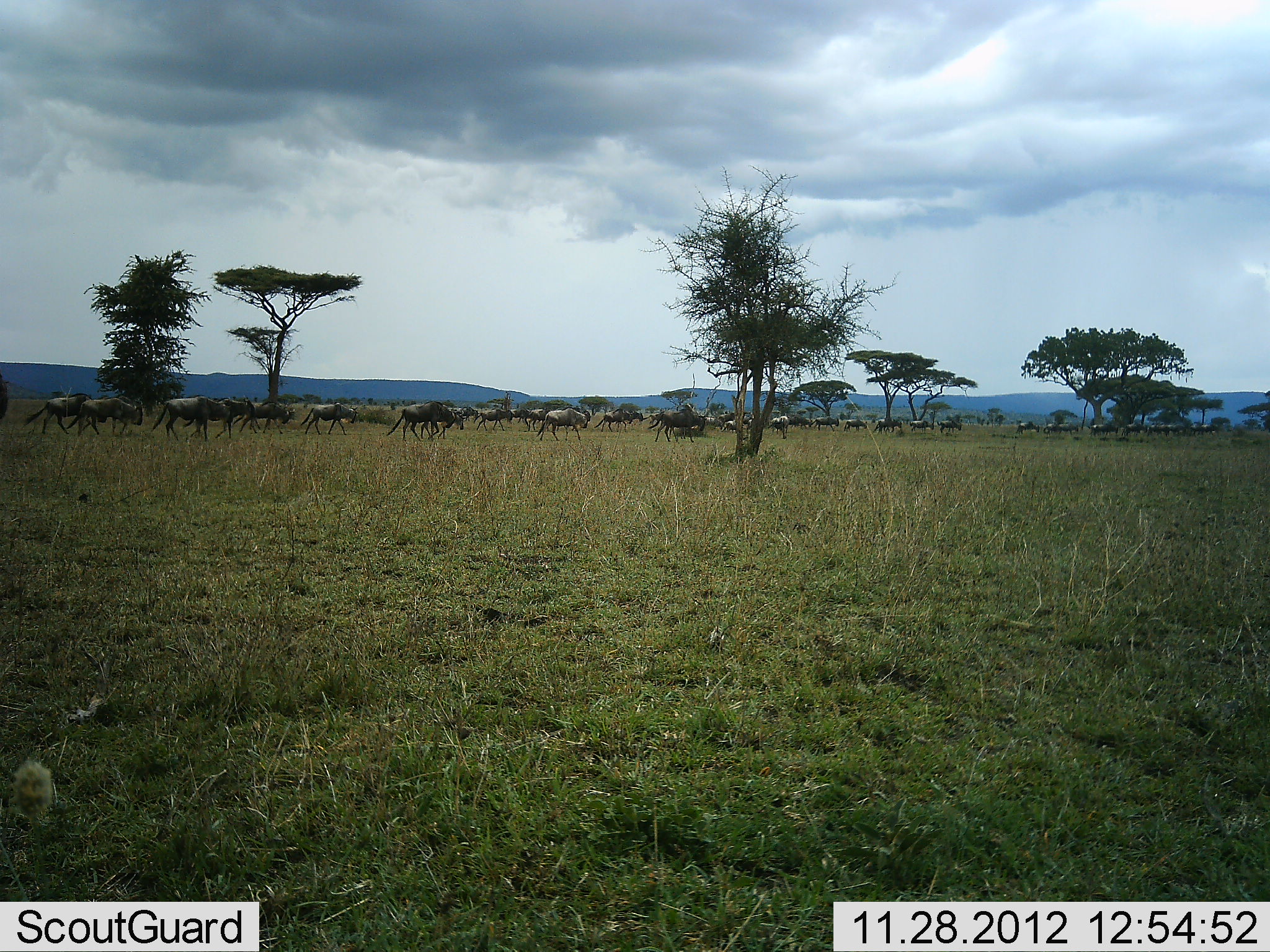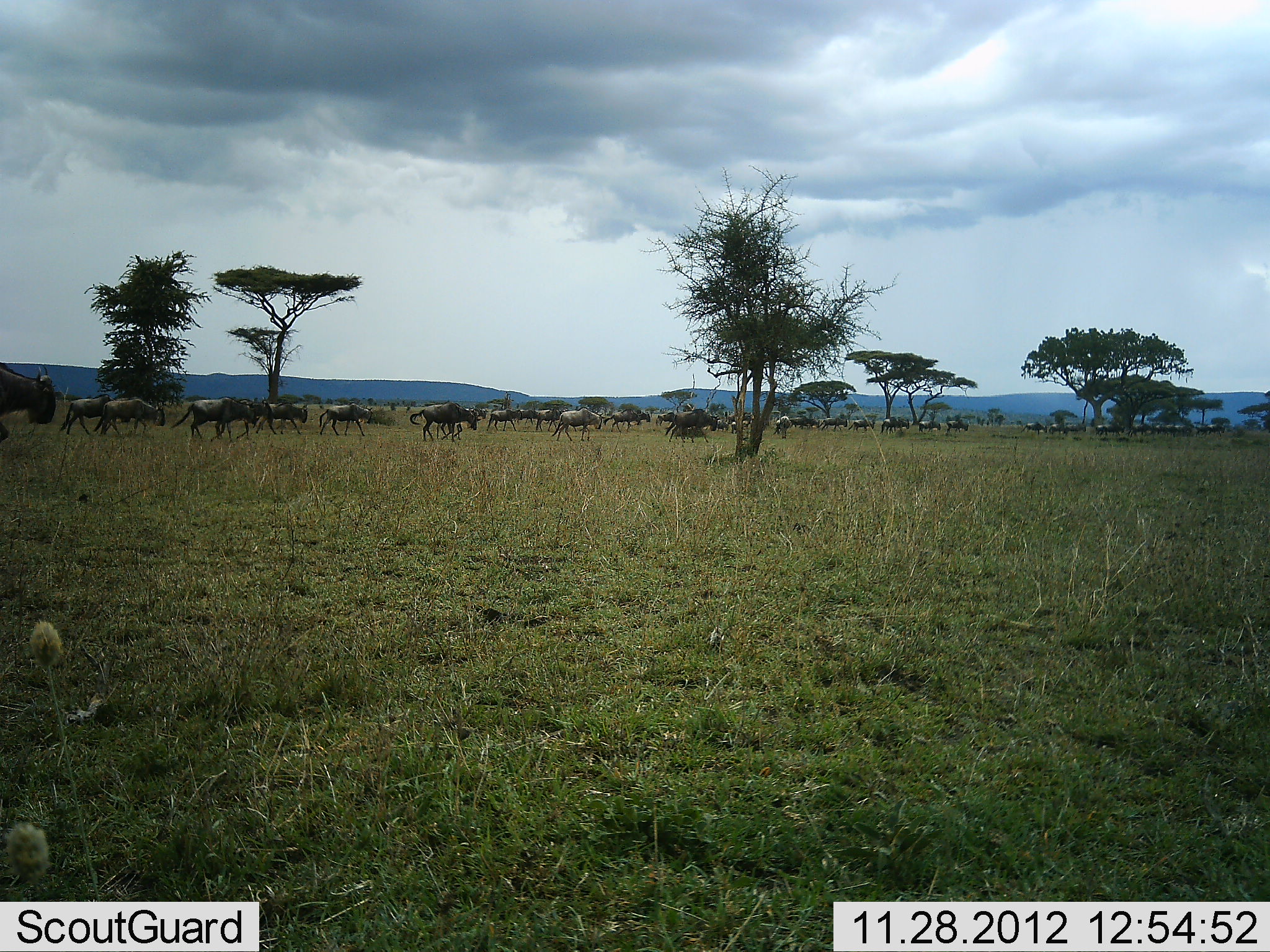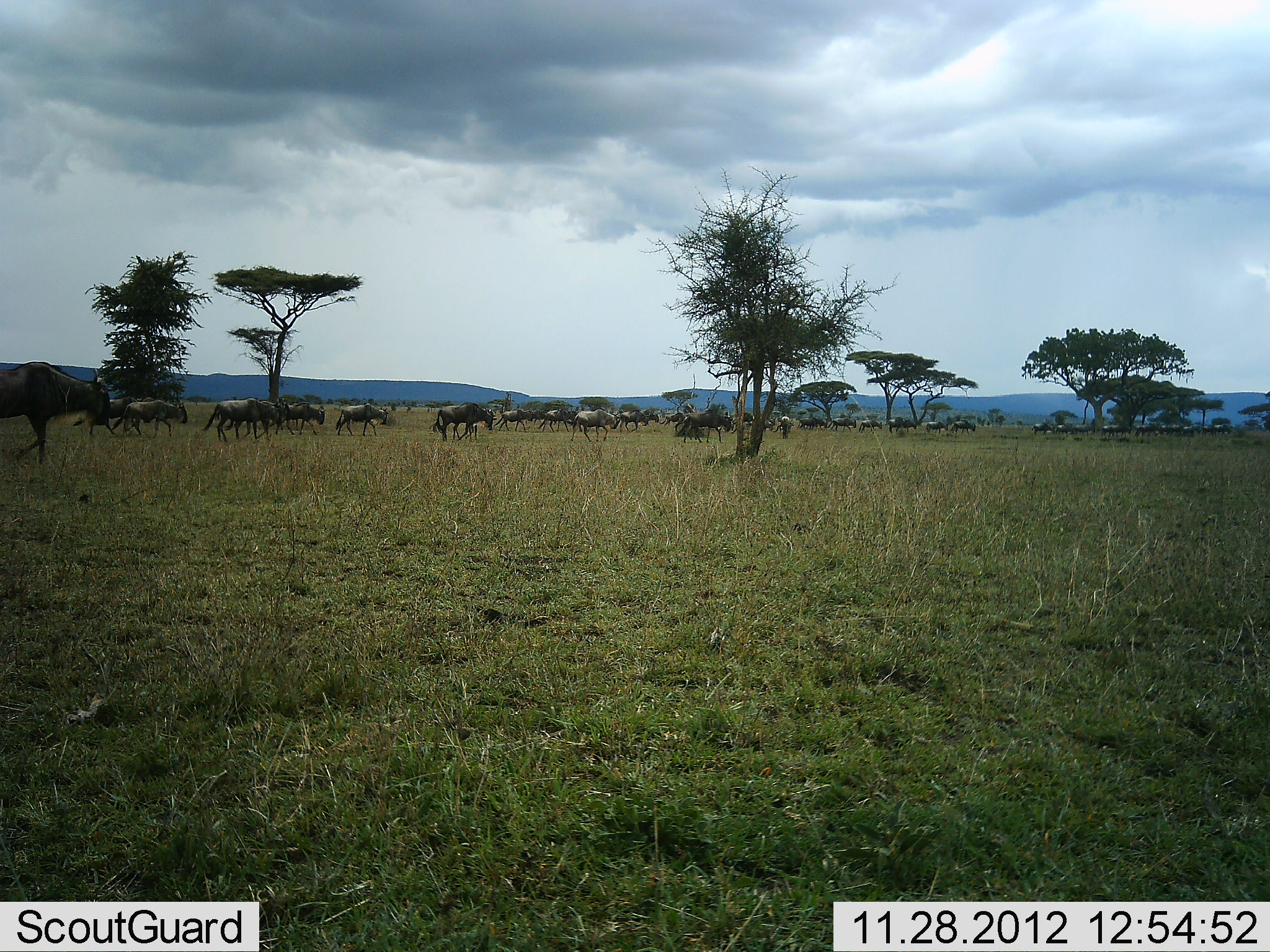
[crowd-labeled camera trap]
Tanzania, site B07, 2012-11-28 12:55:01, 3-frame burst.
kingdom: Animalia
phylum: Chordata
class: Mammalia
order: Artiodactyla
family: Bovidae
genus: Connochaetes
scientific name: Connochaetes taurinus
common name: blue wildebeest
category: wildebeest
Wildebeest (blue wildebeest) (Connochaetes taurinus), count 11-50. Behavior (volunteer vote fractions): standing 0%, resting 0%, moving 100%, interacting 0%. Young present (vote fraction): 20%. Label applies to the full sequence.